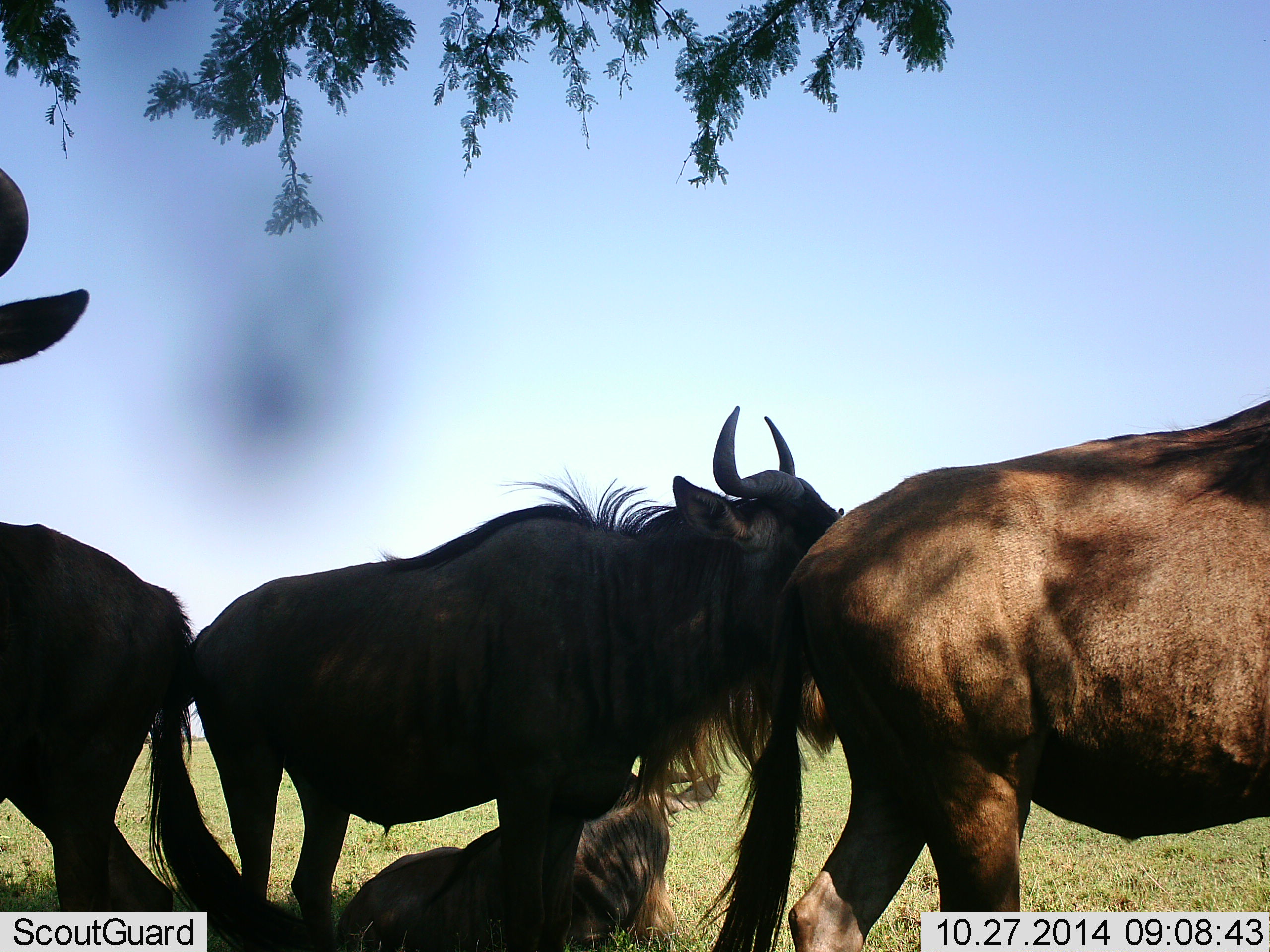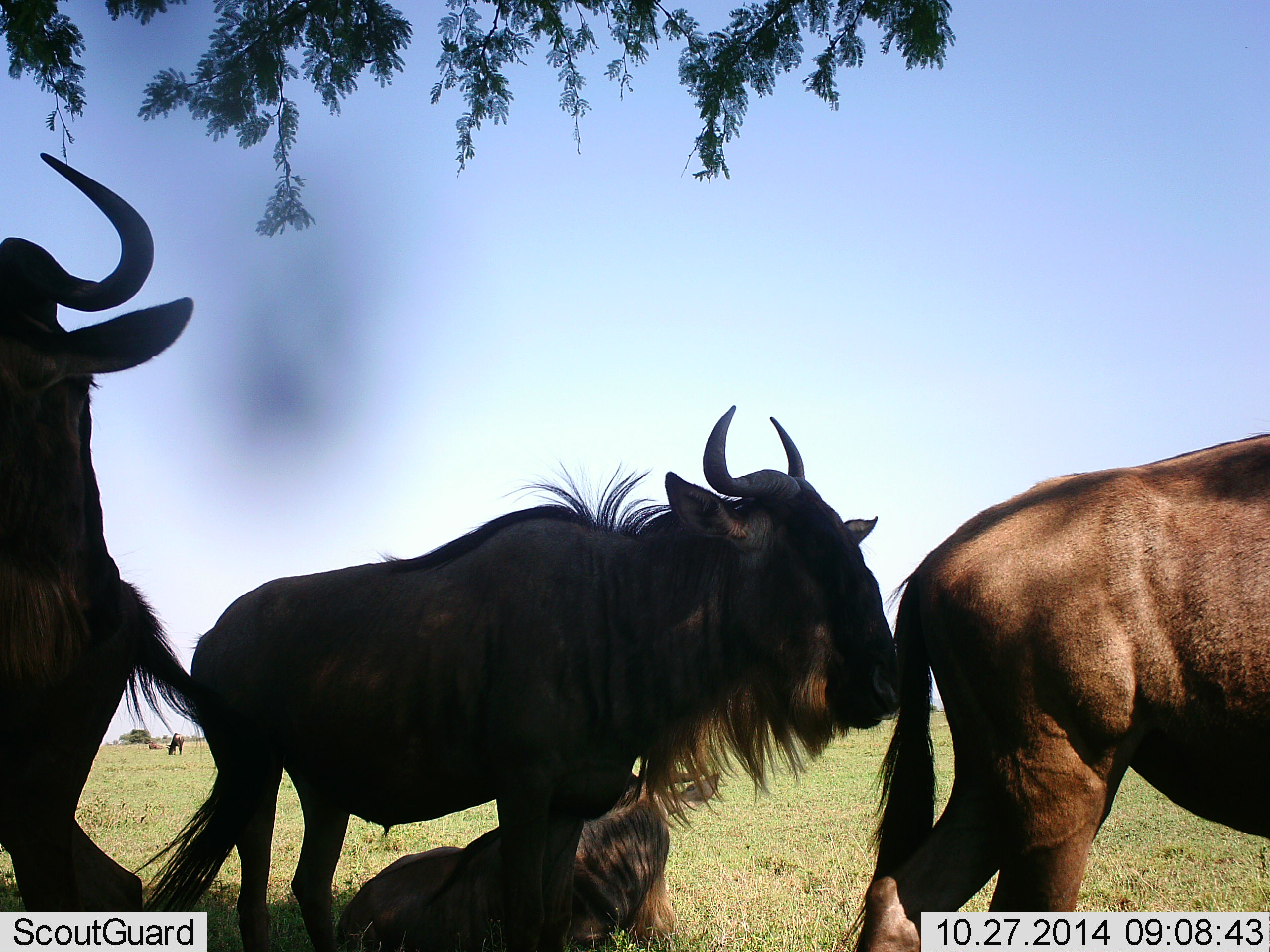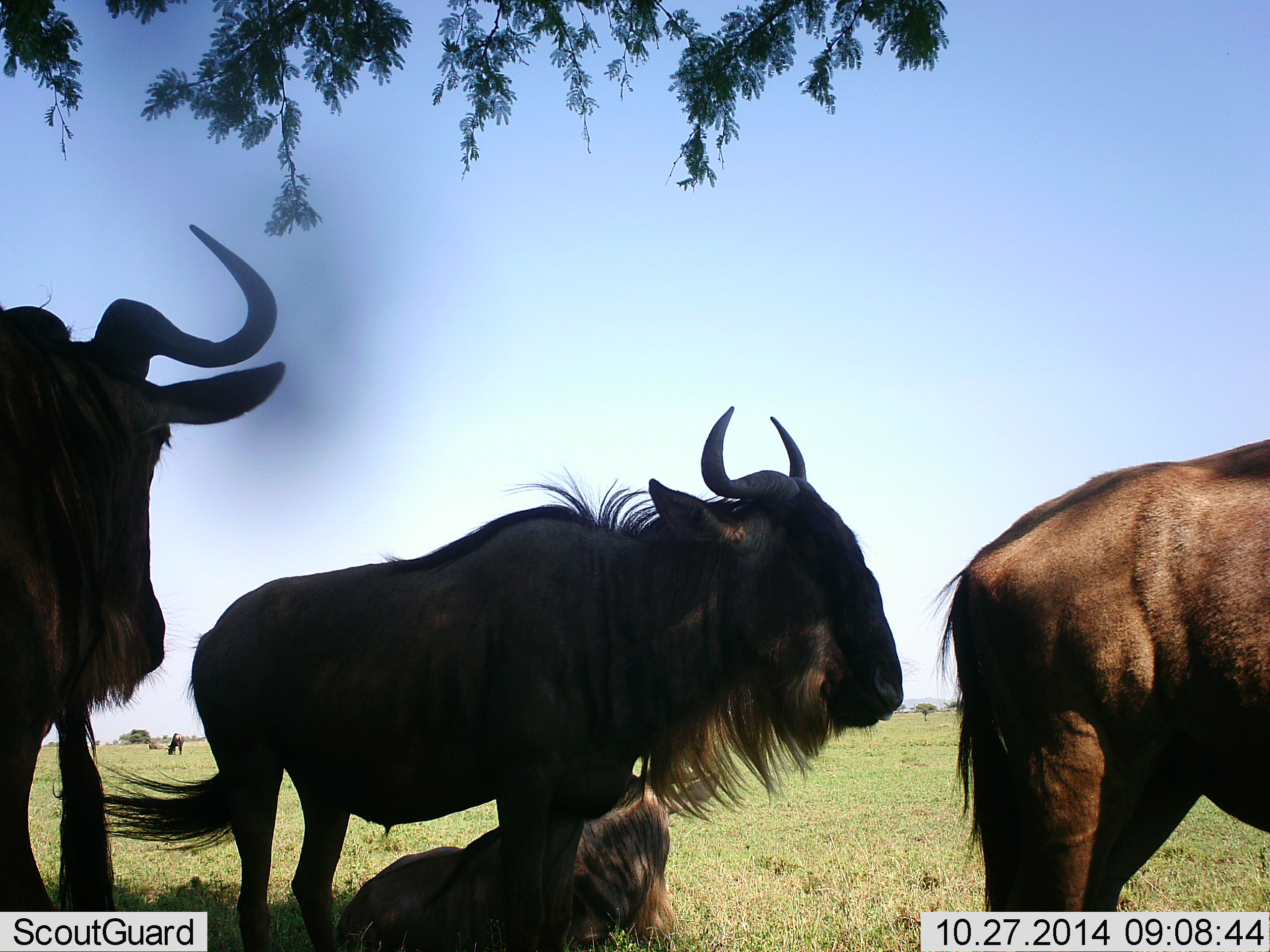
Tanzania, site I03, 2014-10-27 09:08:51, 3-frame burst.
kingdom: Animalia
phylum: Chordata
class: Mammalia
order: Artiodactyla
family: Bovidae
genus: Connochaetes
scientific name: Connochaetes taurinus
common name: blue wildebeest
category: wildebeest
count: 5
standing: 70%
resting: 100%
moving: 50%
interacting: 0%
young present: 0%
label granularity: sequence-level